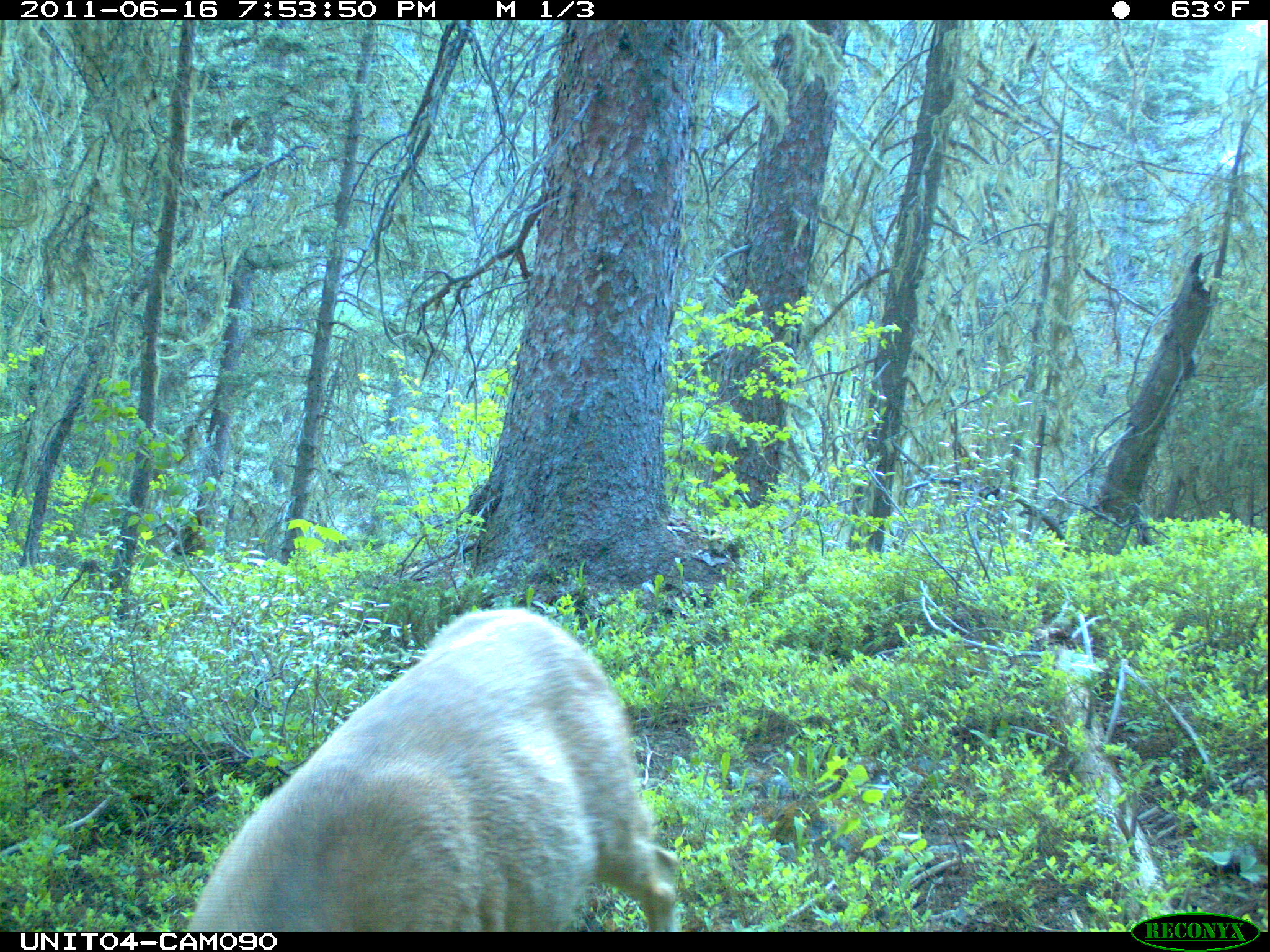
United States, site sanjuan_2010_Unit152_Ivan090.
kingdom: Animalia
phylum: Chordata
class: Mammalia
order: Artiodactyla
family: Cervidae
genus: Odocoileus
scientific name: Odocoileus hemionus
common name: mule deer